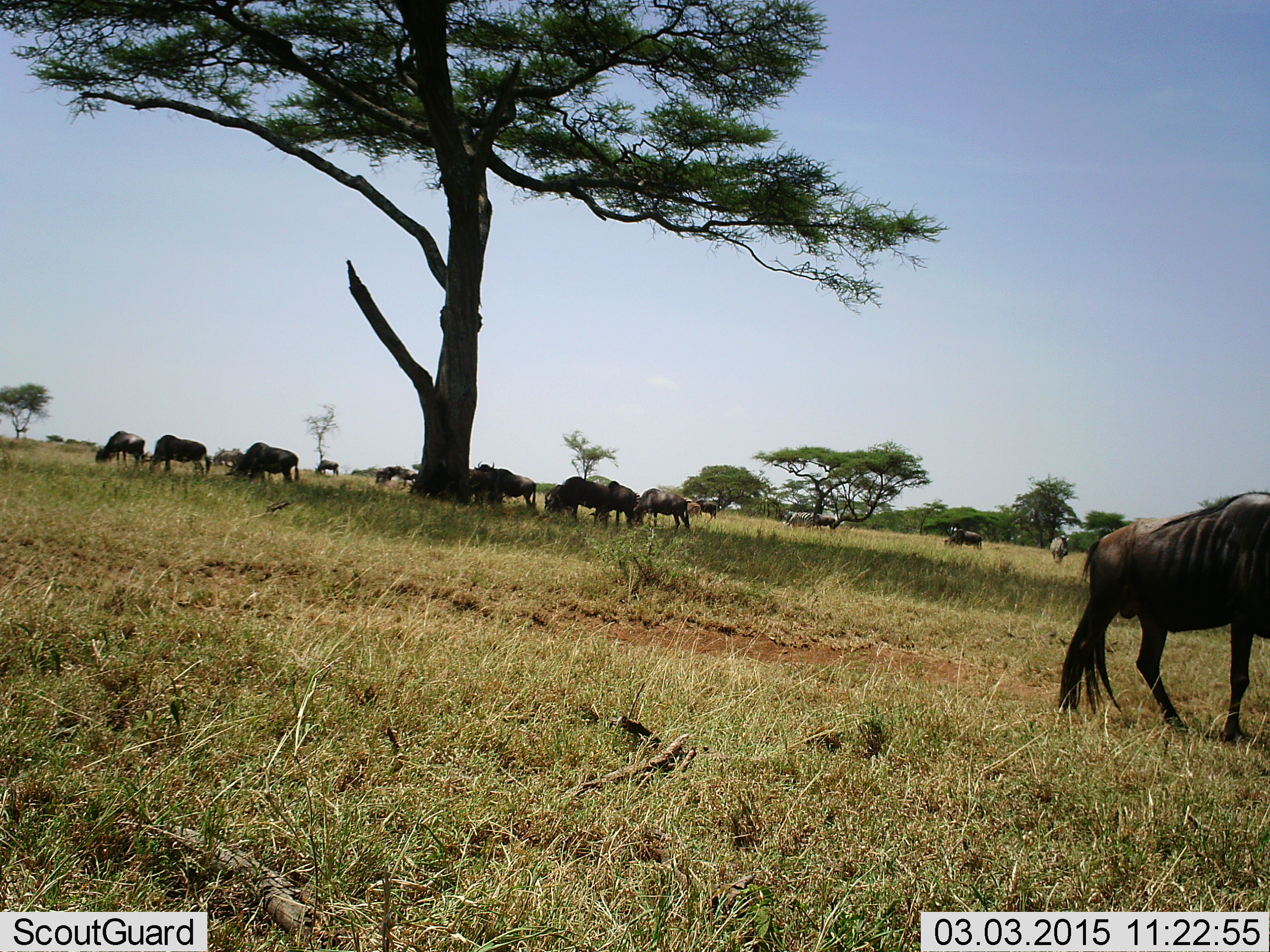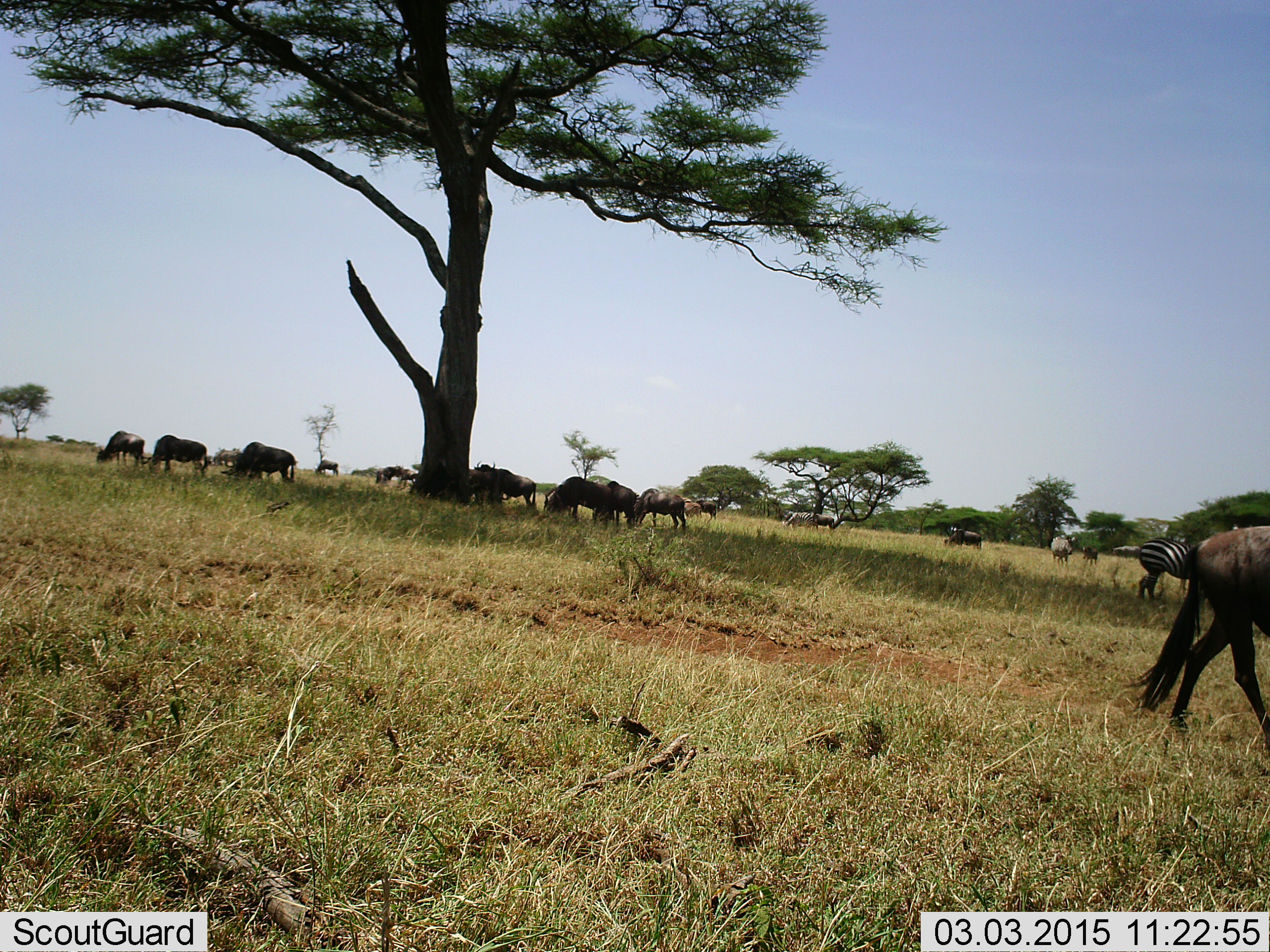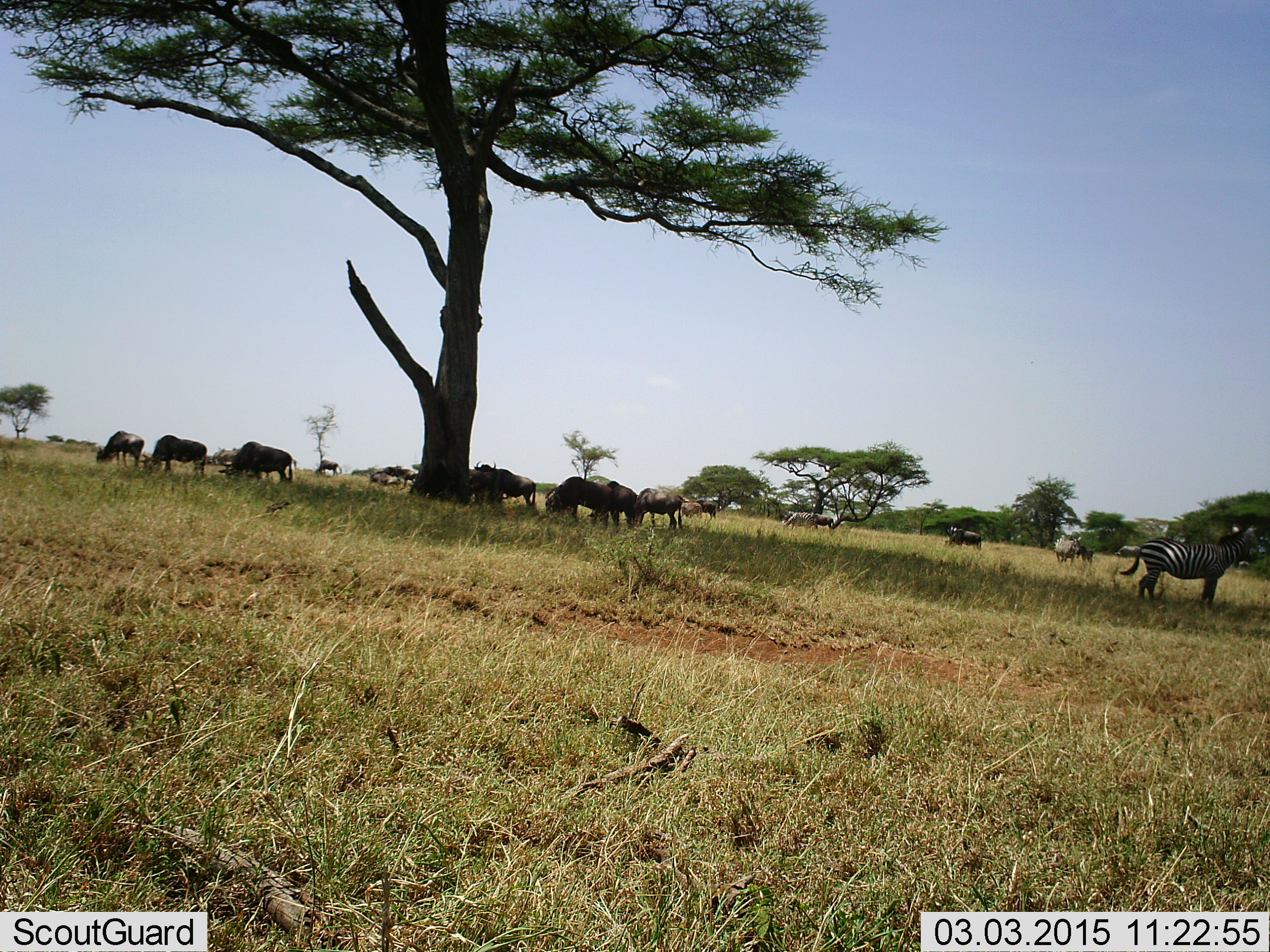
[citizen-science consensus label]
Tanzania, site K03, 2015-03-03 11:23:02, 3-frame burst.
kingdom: Animalia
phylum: Chordata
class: Mammalia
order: Artiodactyla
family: Bovidae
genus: Connochaetes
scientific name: Connochaetes taurinus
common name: blue wildebeest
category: wildebeest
Wildebeest (blue wildebeest) (Connochaetes taurinus), count 11-50. Behavior (volunteer vote fractions): standing 36%, resting 18%, moving 55%, interacting 0%. Young present (vote fraction): 0%. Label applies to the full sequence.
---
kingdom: Animalia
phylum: Chordata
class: Mammalia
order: Perissodactyla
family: Equidae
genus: Equus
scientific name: Equus quagga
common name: plains zebra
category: zebra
Zebra (plains zebra) (Equus quagga), count 2. Behavior (volunteer vote fractions): standing 55%, resting 0%, moving 36%, interacting 0%. Young present (vote fraction): 0%. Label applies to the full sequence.